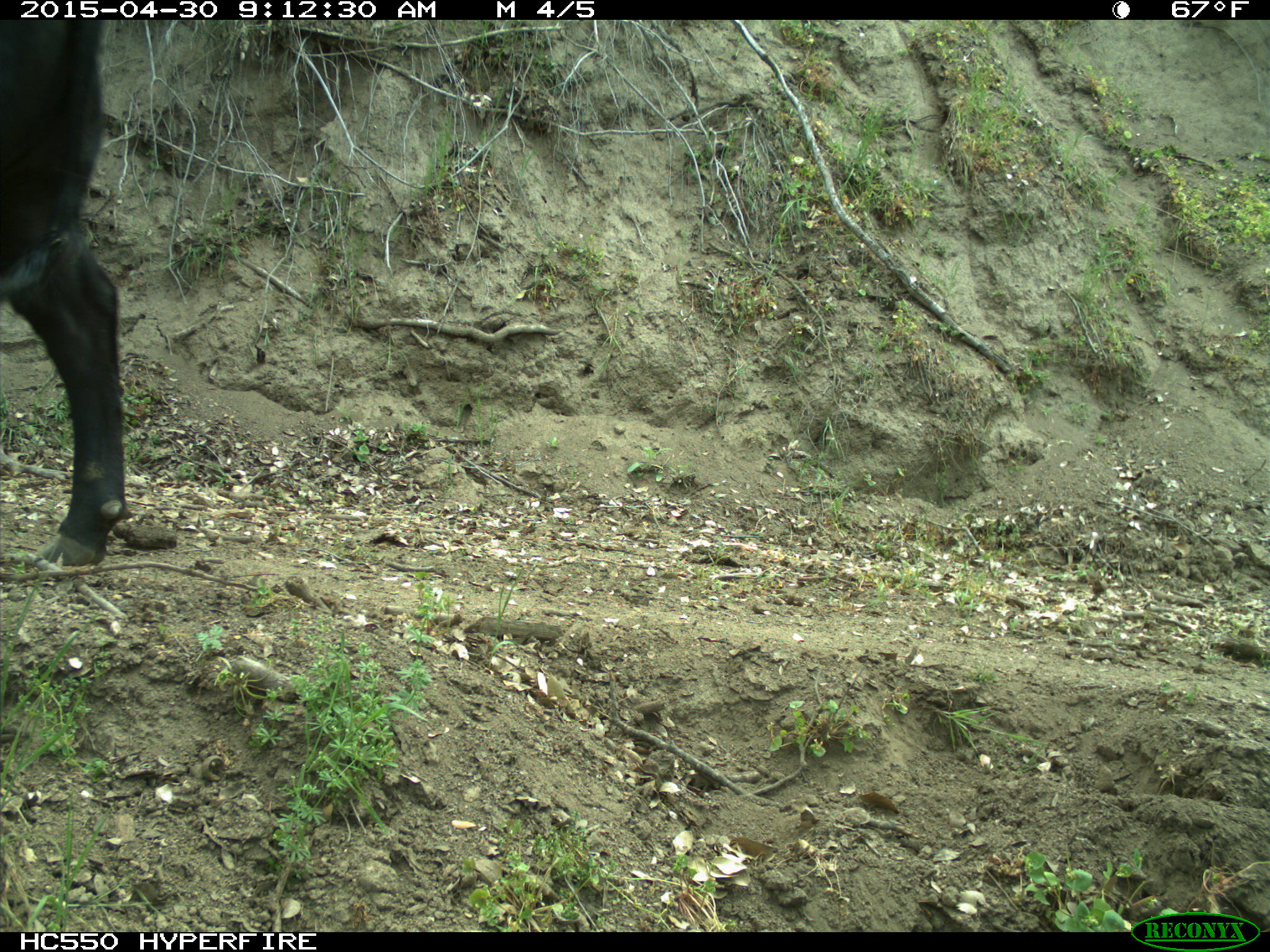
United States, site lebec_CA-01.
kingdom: Animalia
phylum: Chordata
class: Mammalia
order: Artiodactyla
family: Bovidae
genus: Bos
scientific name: Bos taurus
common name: domestic cow